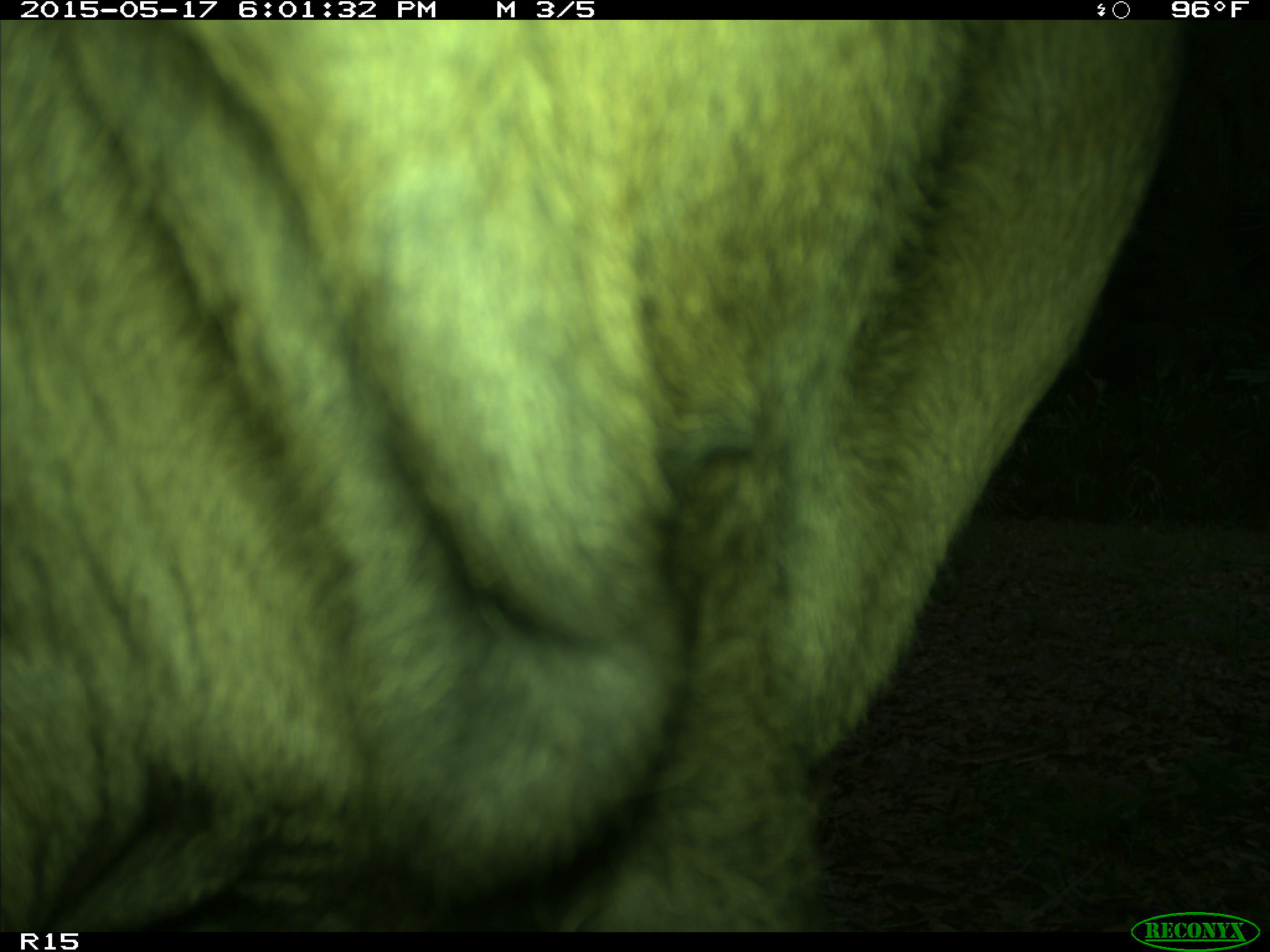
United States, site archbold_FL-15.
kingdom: Animalia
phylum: Chordata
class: Mammalia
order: Artiodactyla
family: Bovidae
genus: Bos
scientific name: Bos taurus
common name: domestic cow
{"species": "Bos taurus (domestic cow)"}